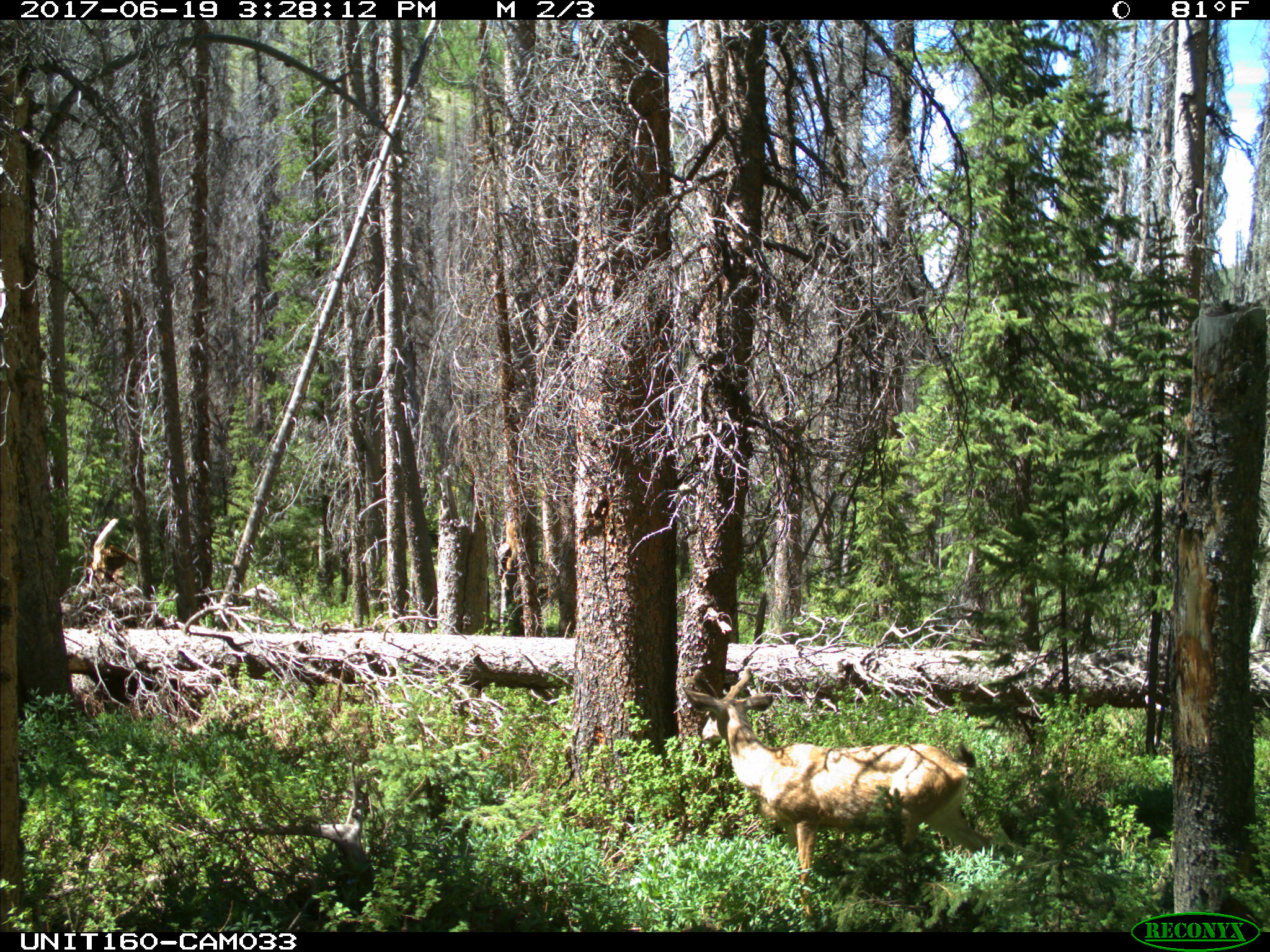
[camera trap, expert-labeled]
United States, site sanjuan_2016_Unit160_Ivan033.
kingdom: Animalia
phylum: Chordata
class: Mammalia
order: Artiodactyla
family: Cervidae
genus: Odocoileus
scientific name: Odocoileus hemionus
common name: mule deer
Odocoileus hemionus (mule deer).